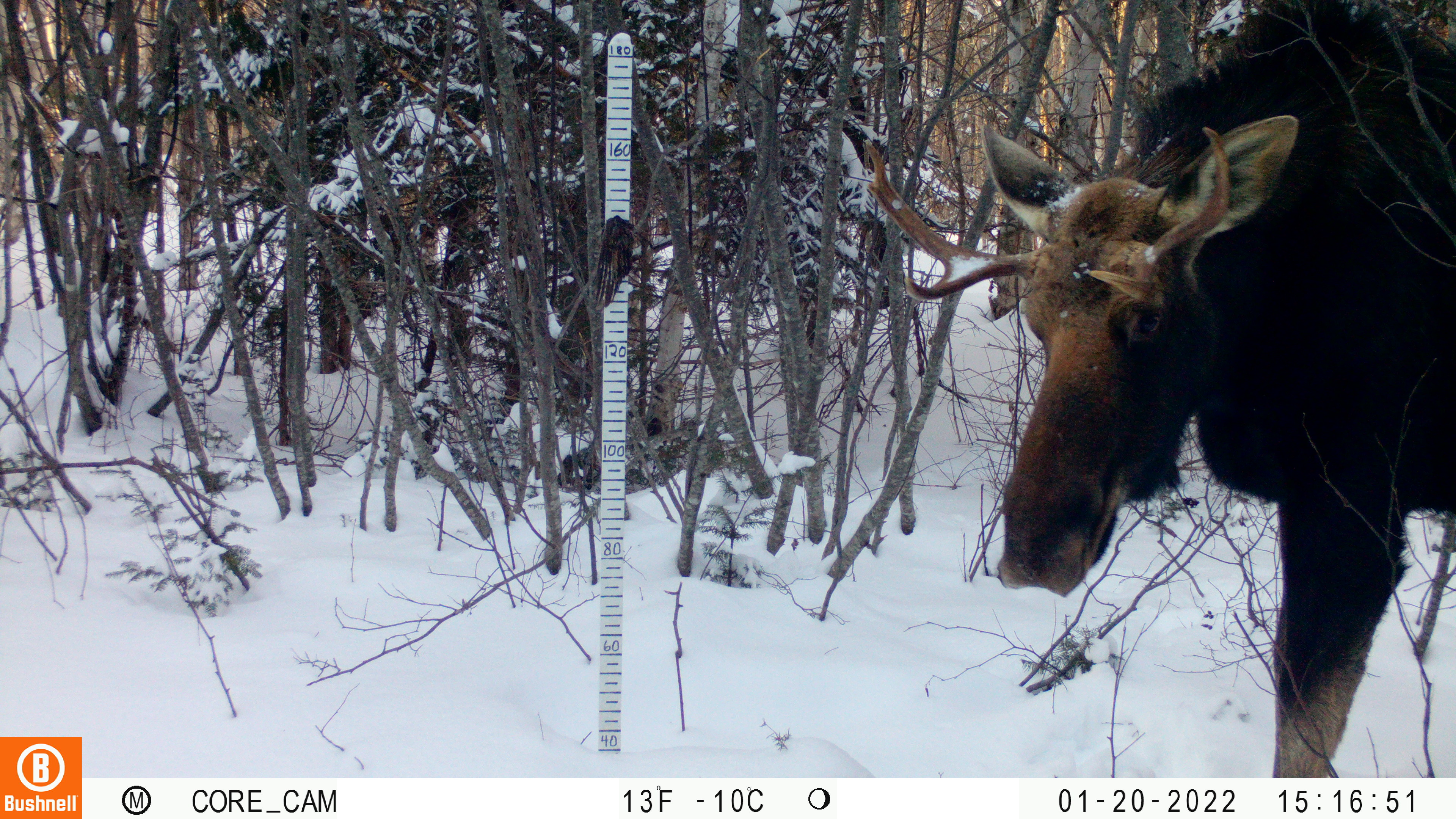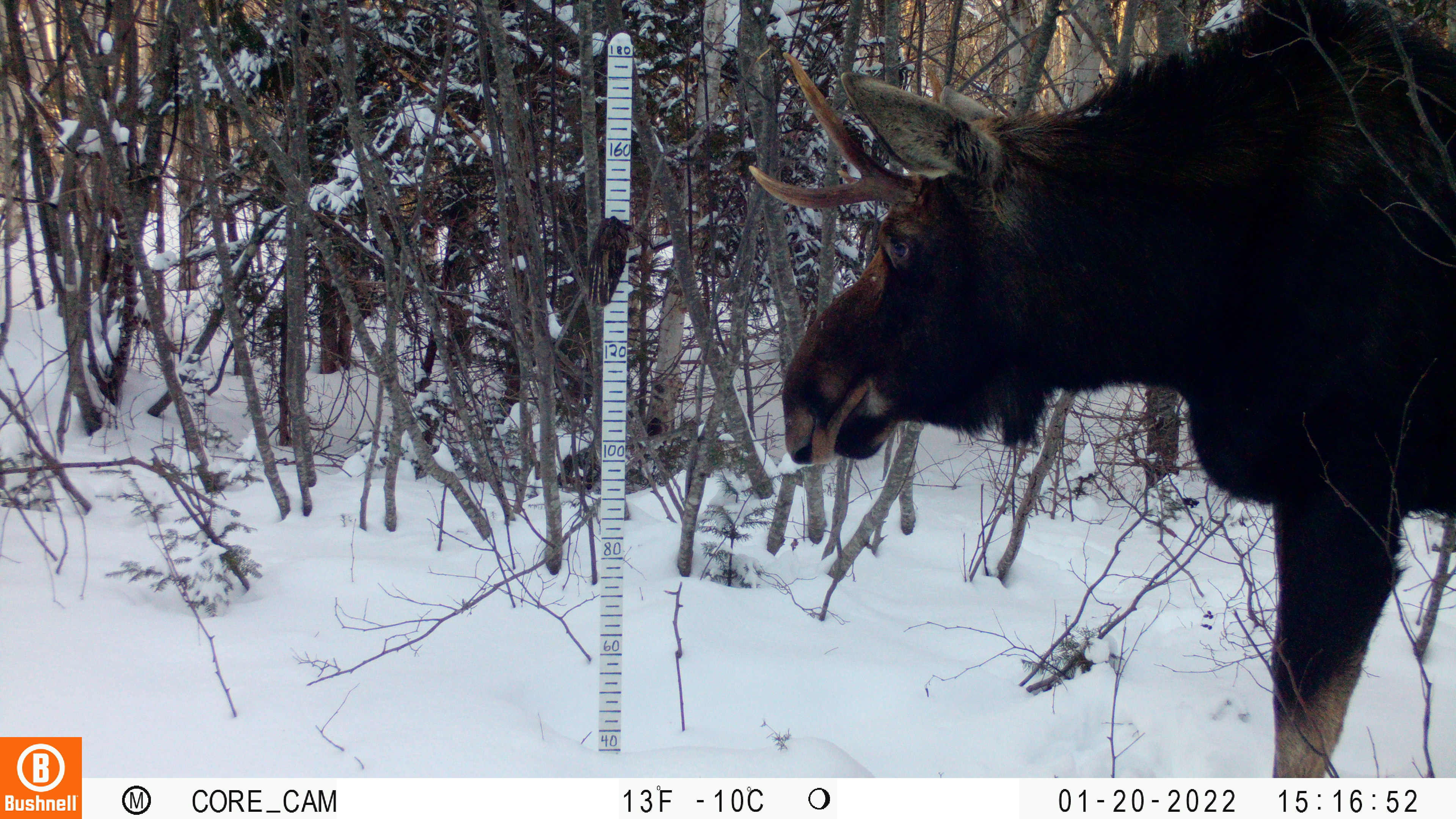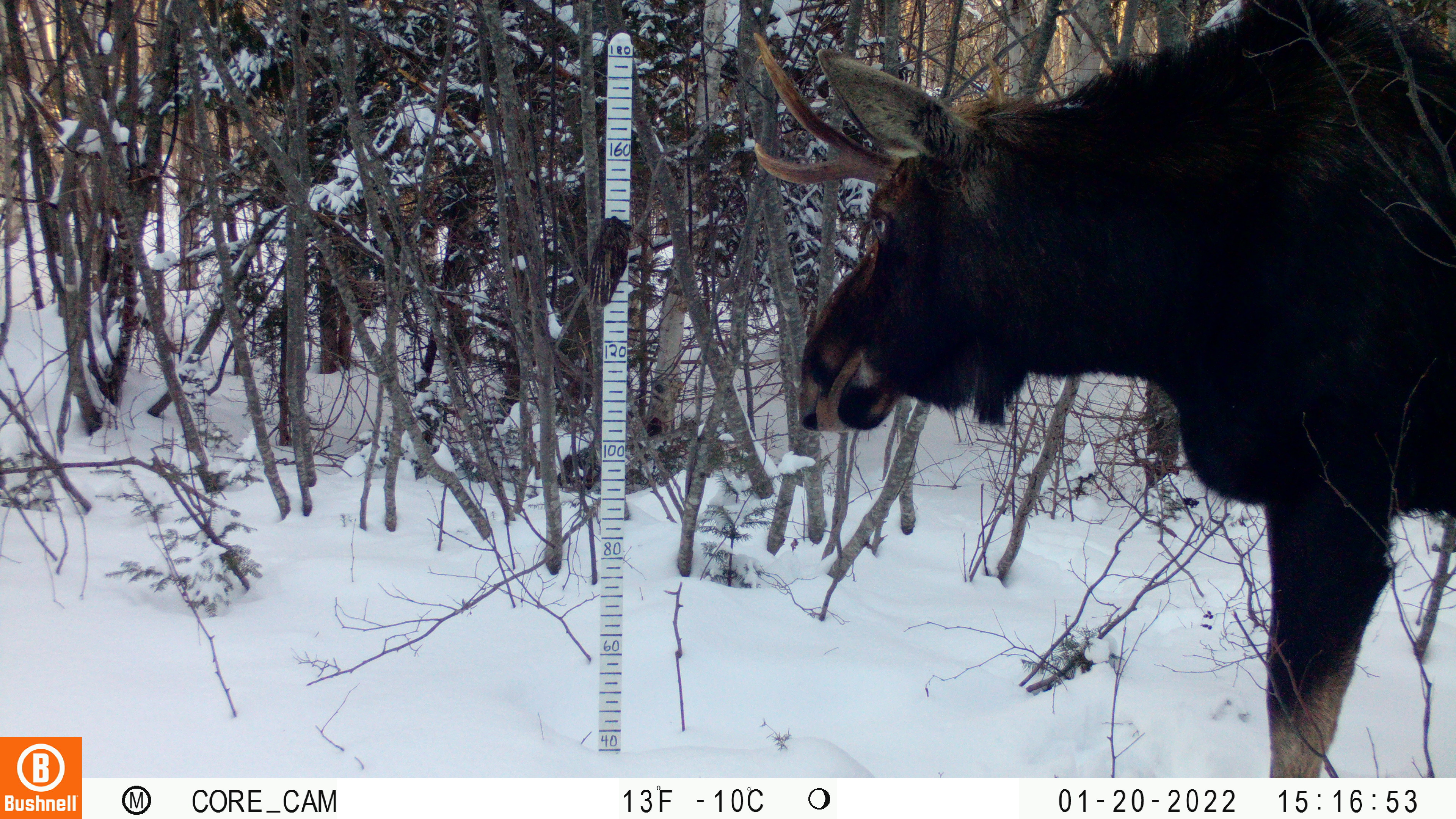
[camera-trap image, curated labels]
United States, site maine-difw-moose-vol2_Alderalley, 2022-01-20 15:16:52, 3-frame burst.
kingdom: Animalia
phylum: Chordata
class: Mammalia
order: Artiodactyla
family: Cervidae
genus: Alces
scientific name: Alces alces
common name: moose